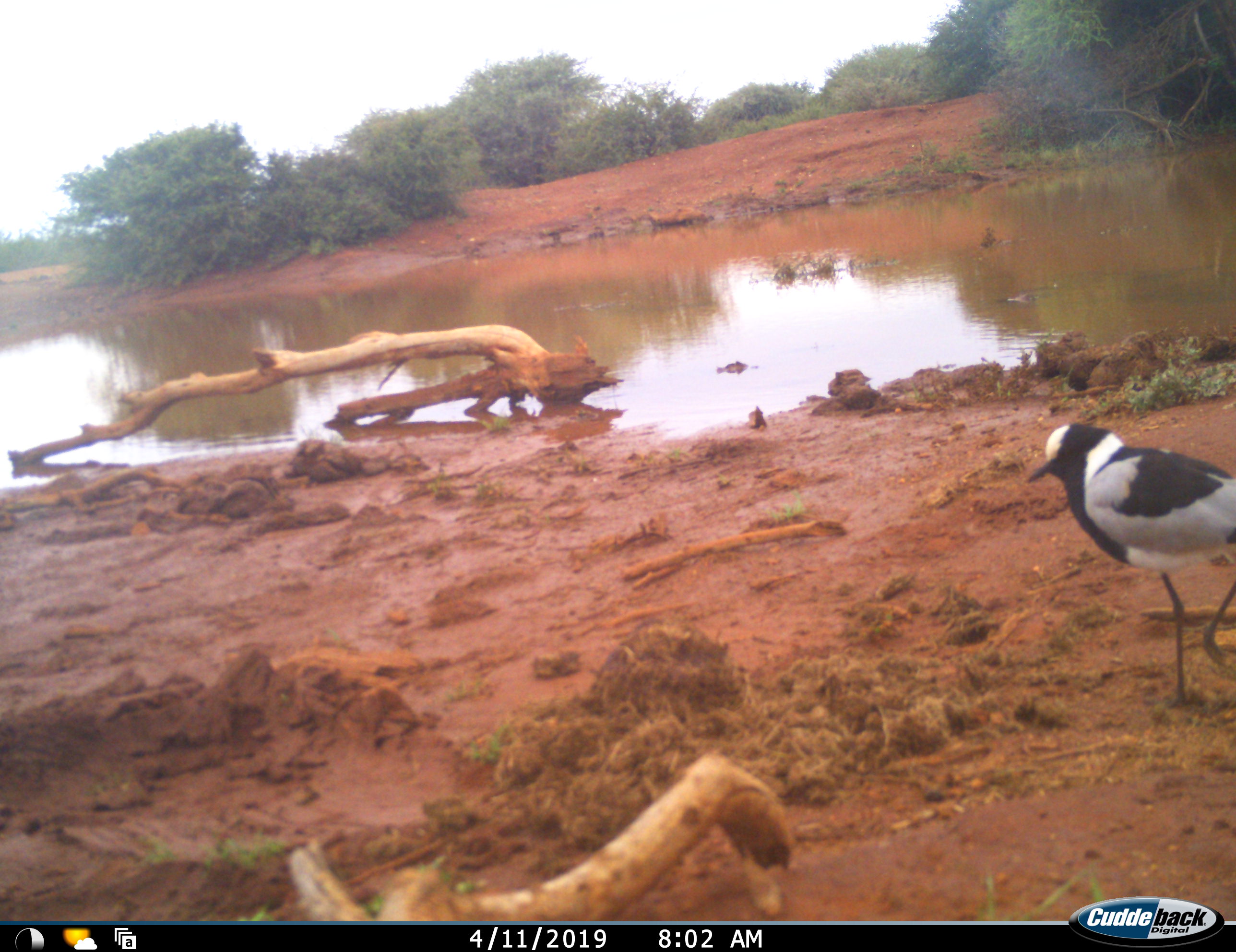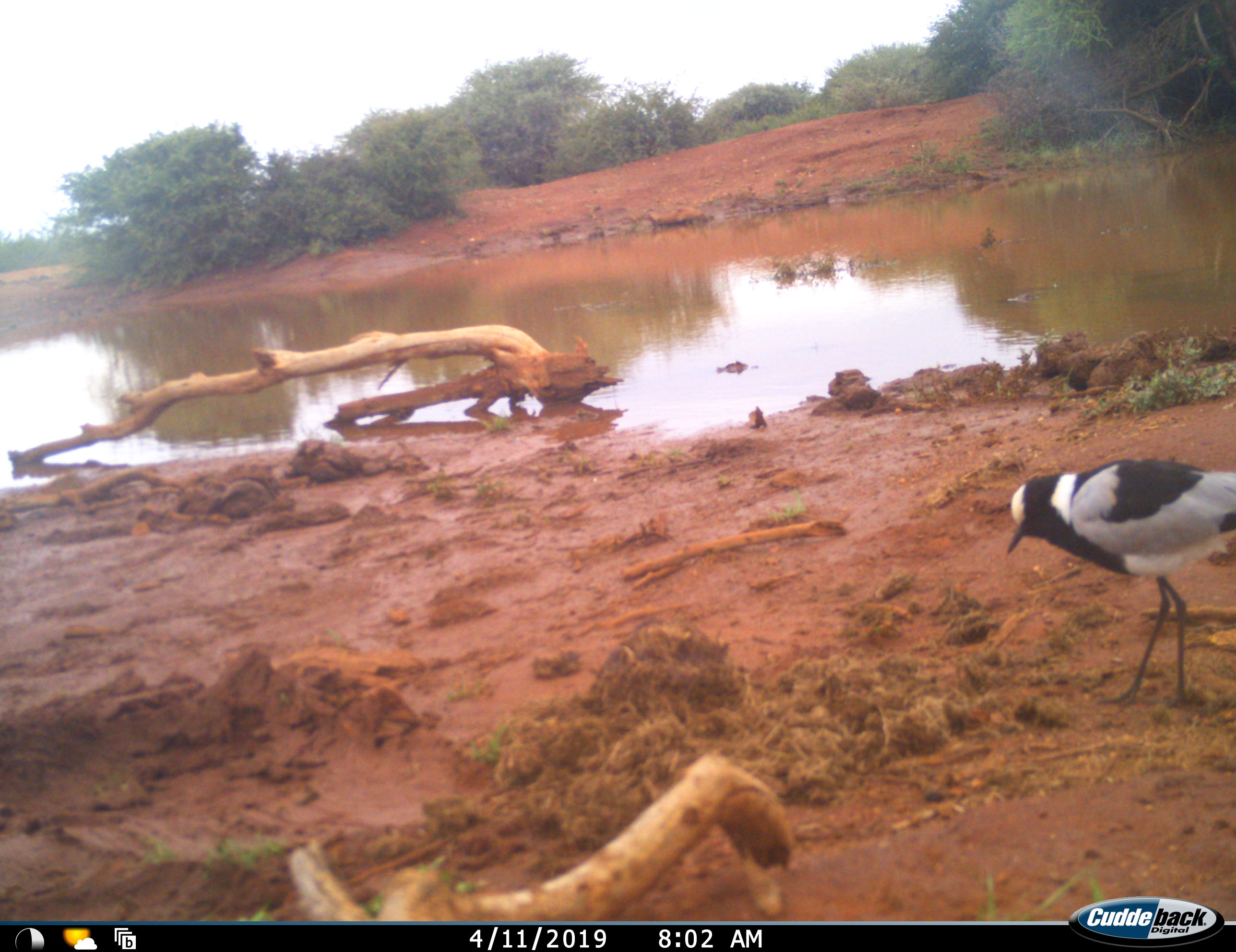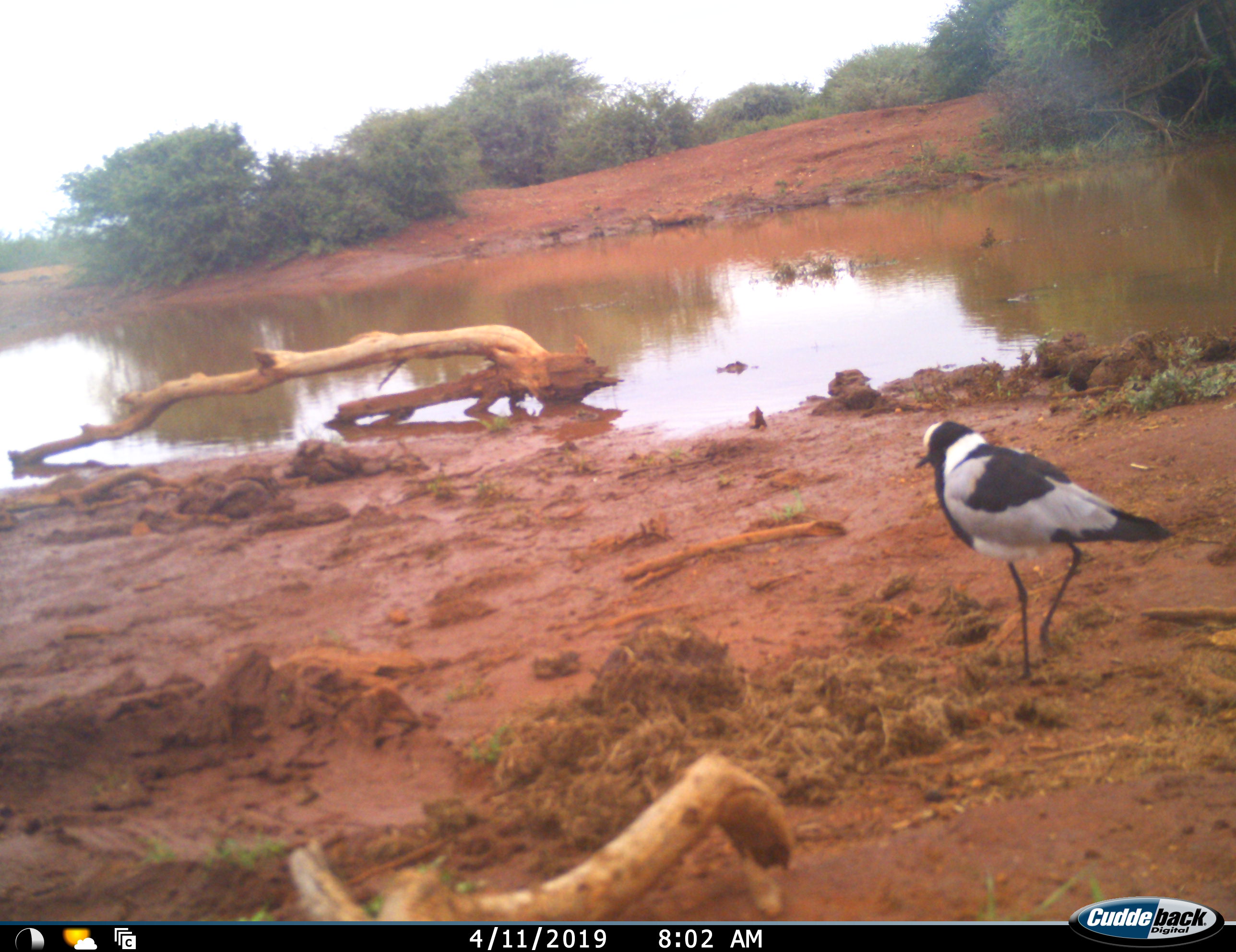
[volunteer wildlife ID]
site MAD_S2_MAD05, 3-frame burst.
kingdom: Animalia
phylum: Chordata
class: Aves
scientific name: Aves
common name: bird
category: birdother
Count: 1.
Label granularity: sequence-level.